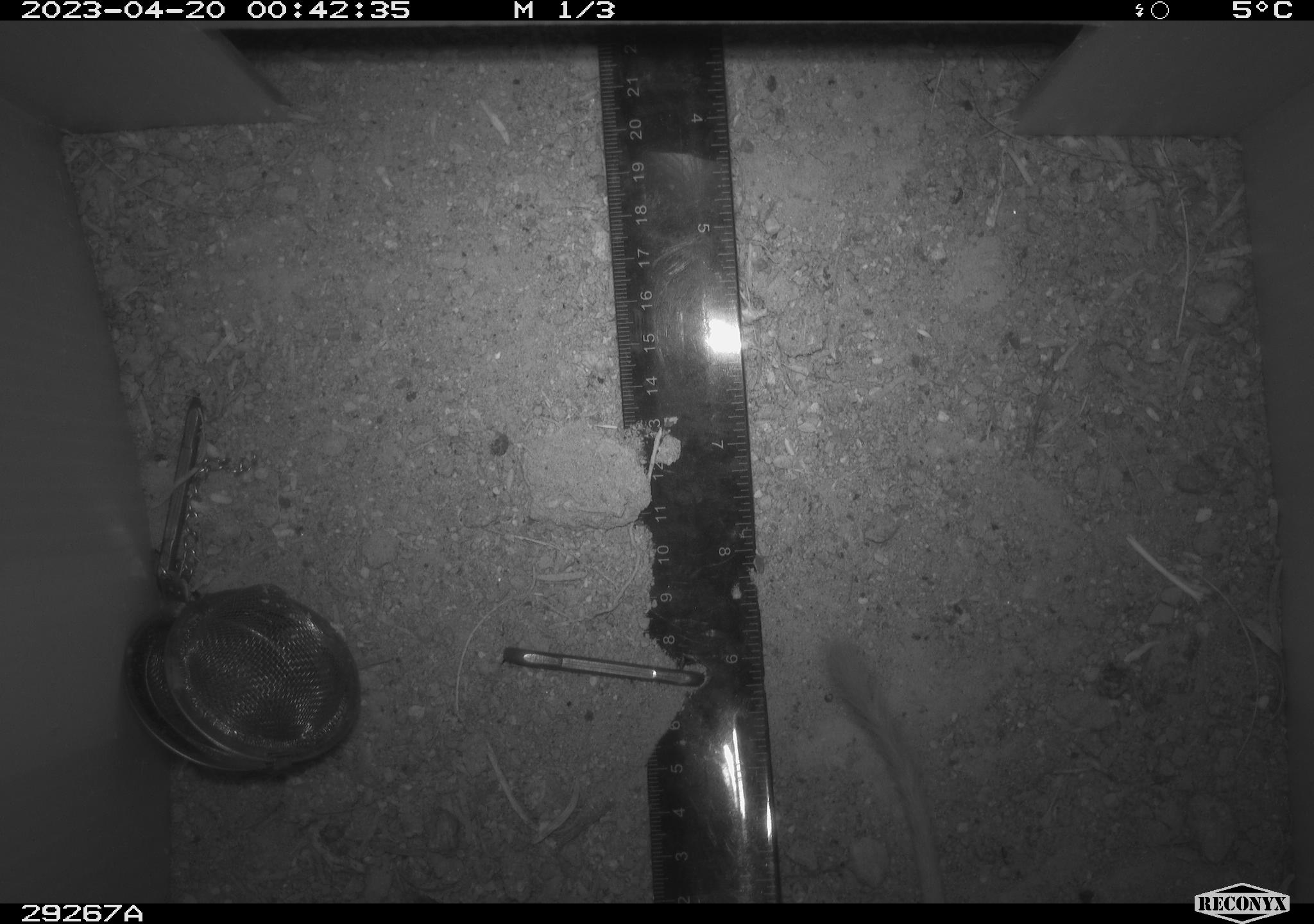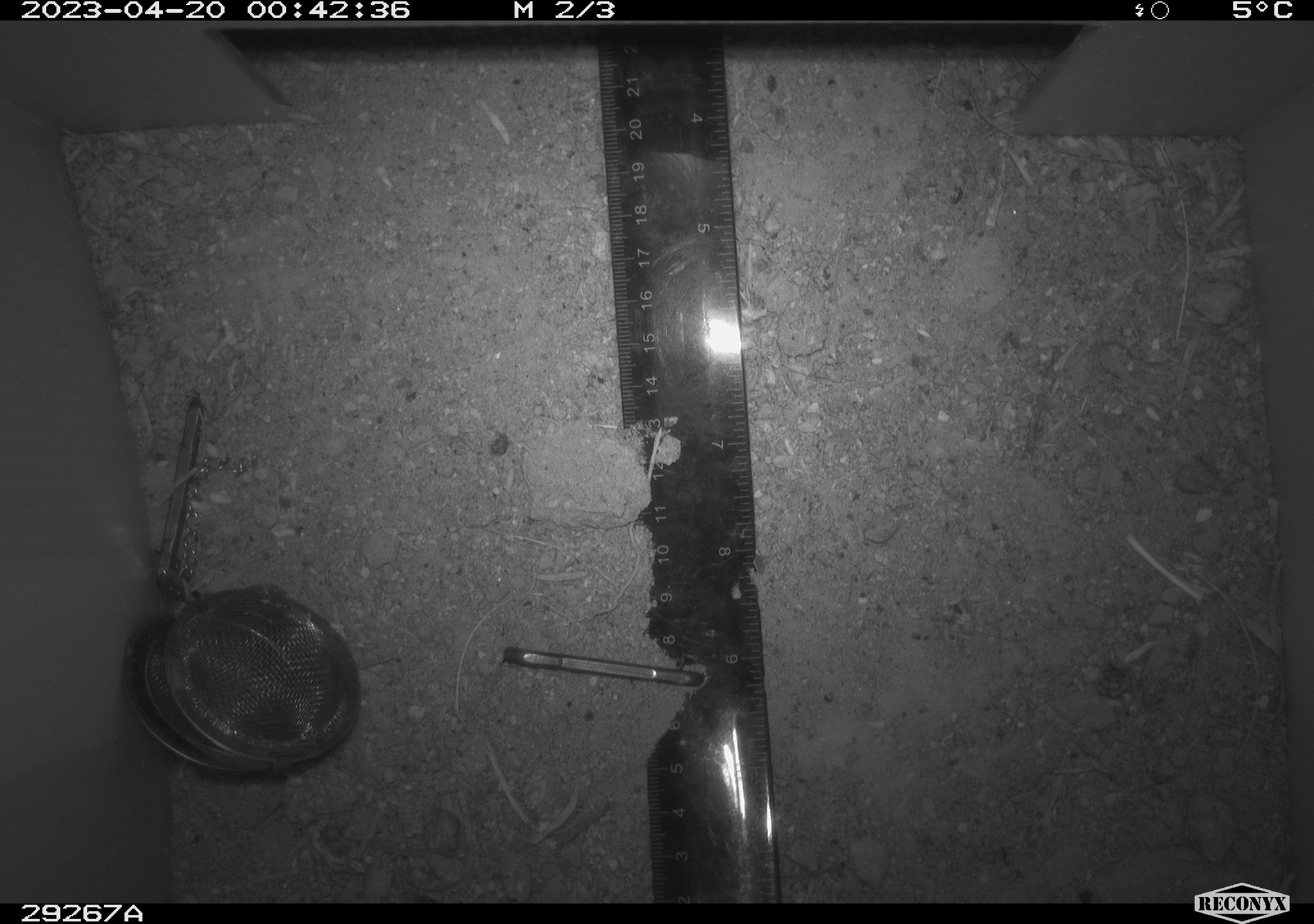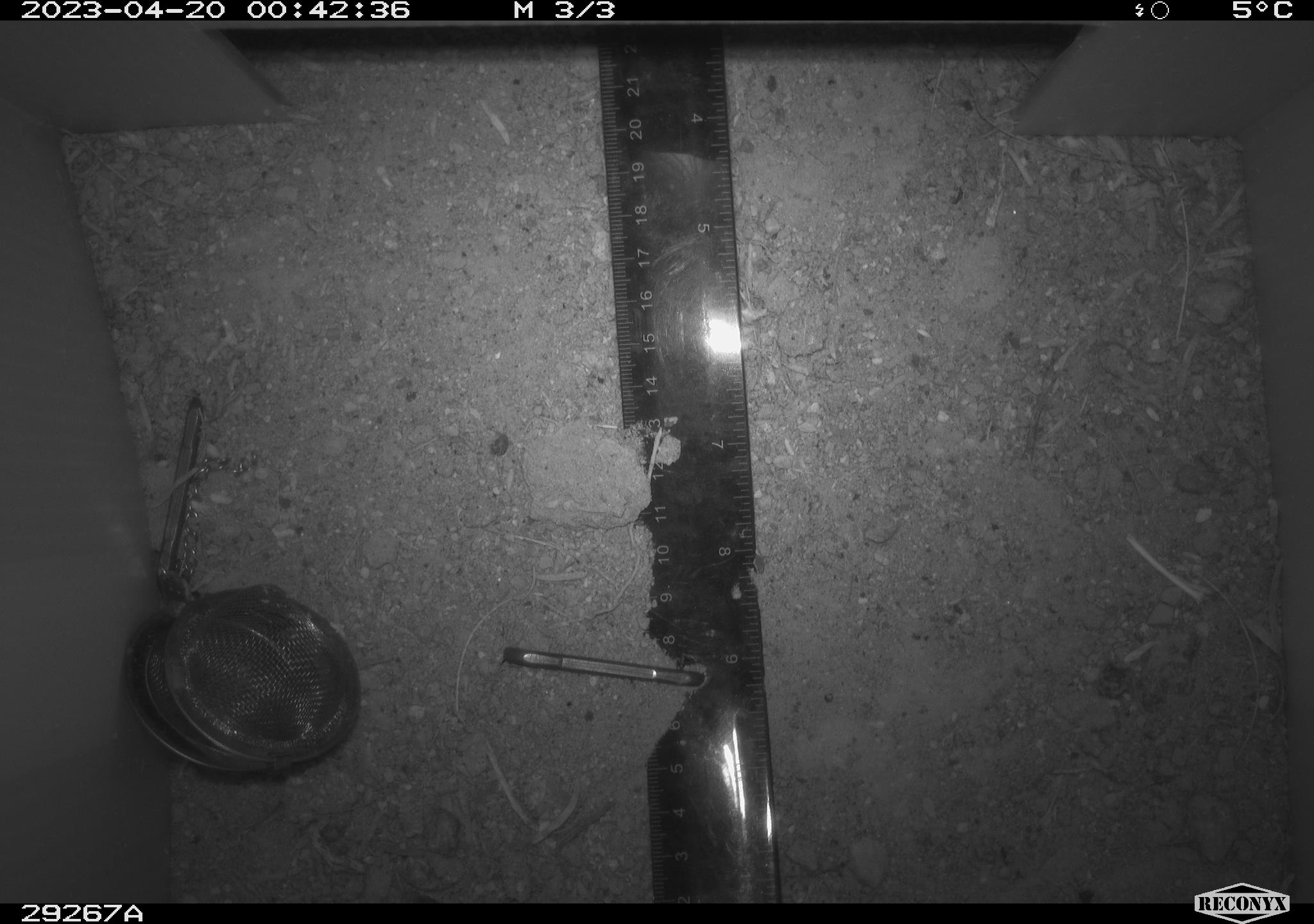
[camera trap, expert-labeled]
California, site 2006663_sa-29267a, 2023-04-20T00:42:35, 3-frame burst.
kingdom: Animalia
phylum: Chordata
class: Mammalia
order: Rodentia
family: Heteromyidae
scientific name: Heteromyidae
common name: kangaroo rats and pocket mice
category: heteromyidae family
Heteromyidae family (kangaroo rats and pocket mice) (Heteromyidae).